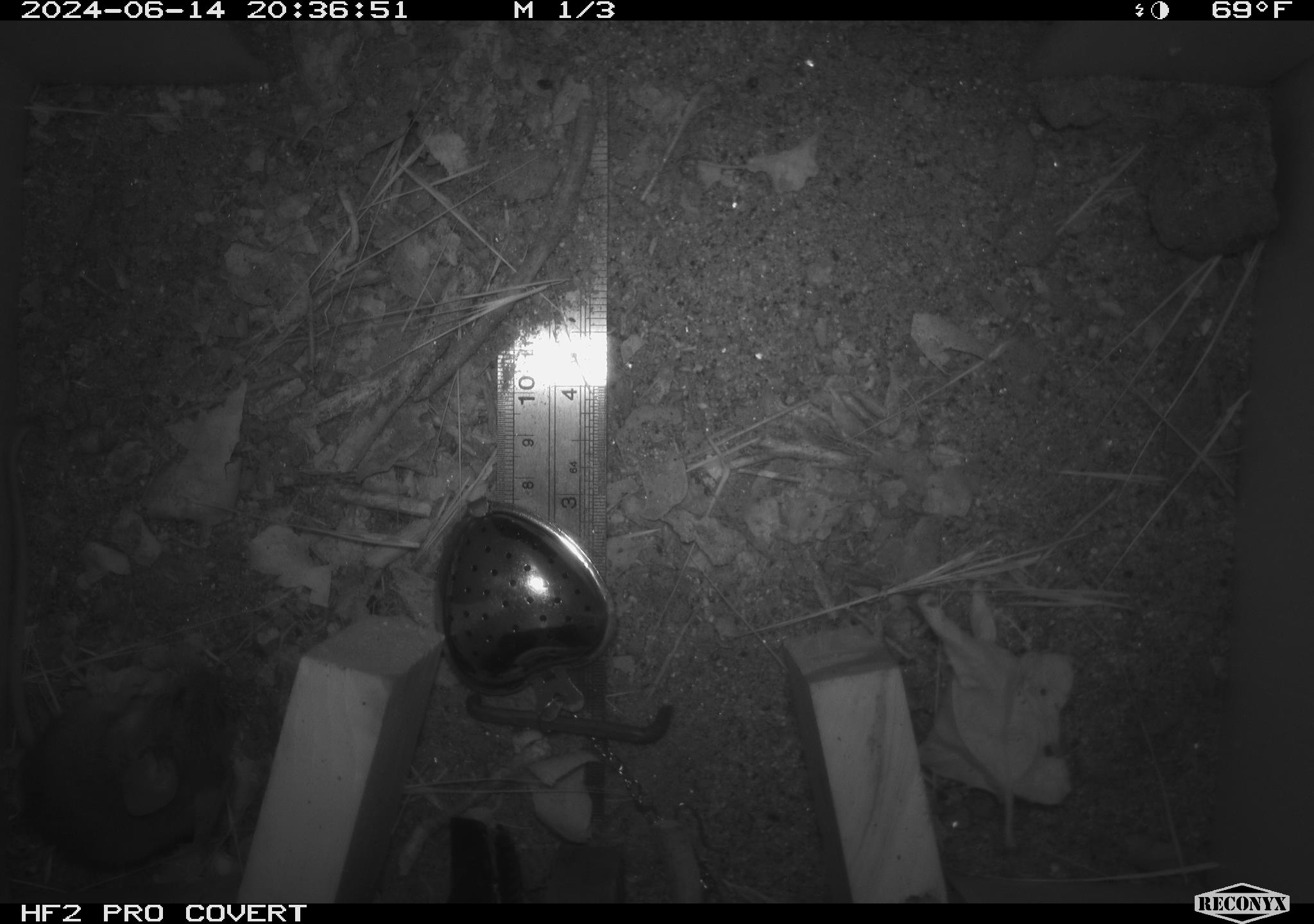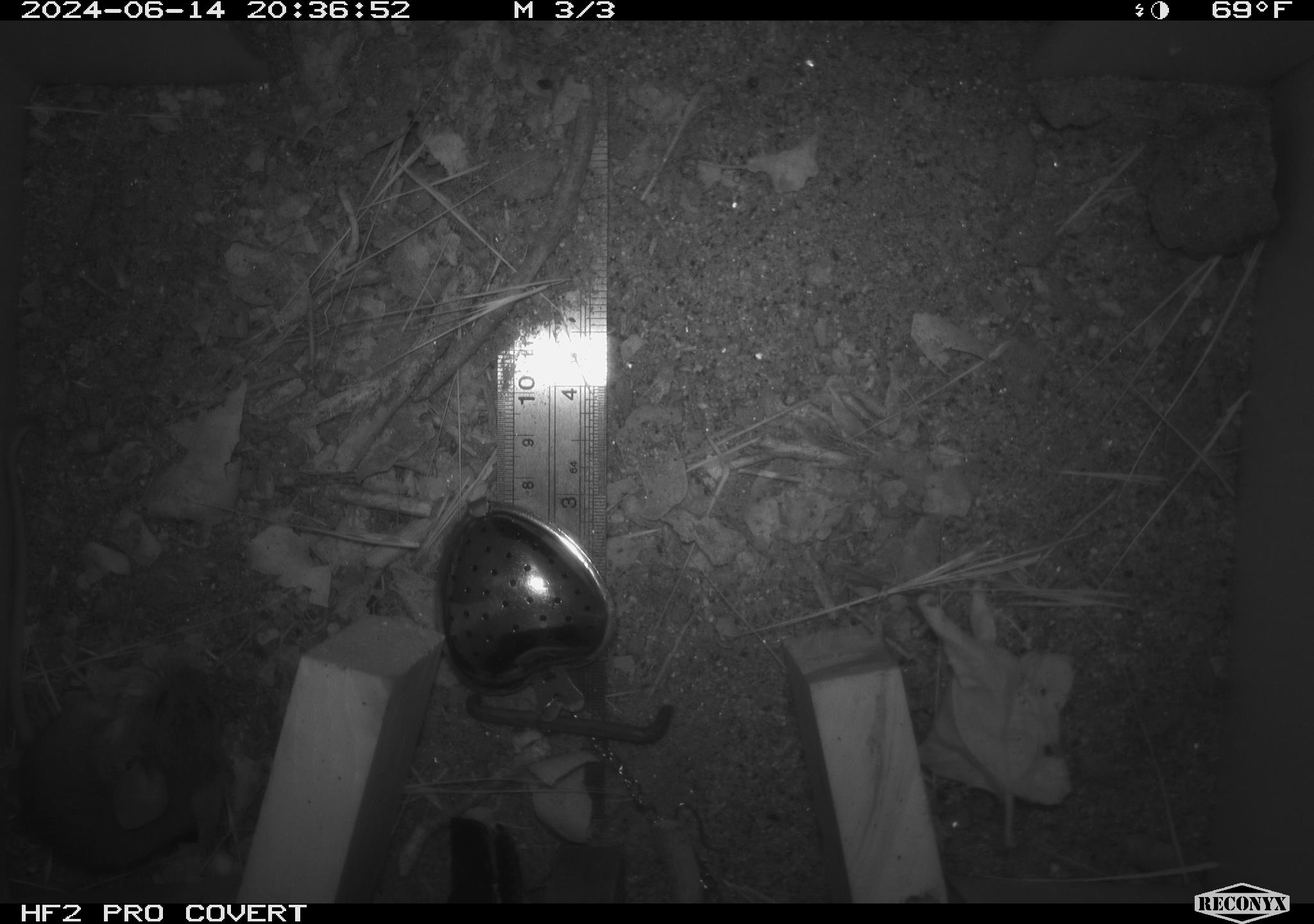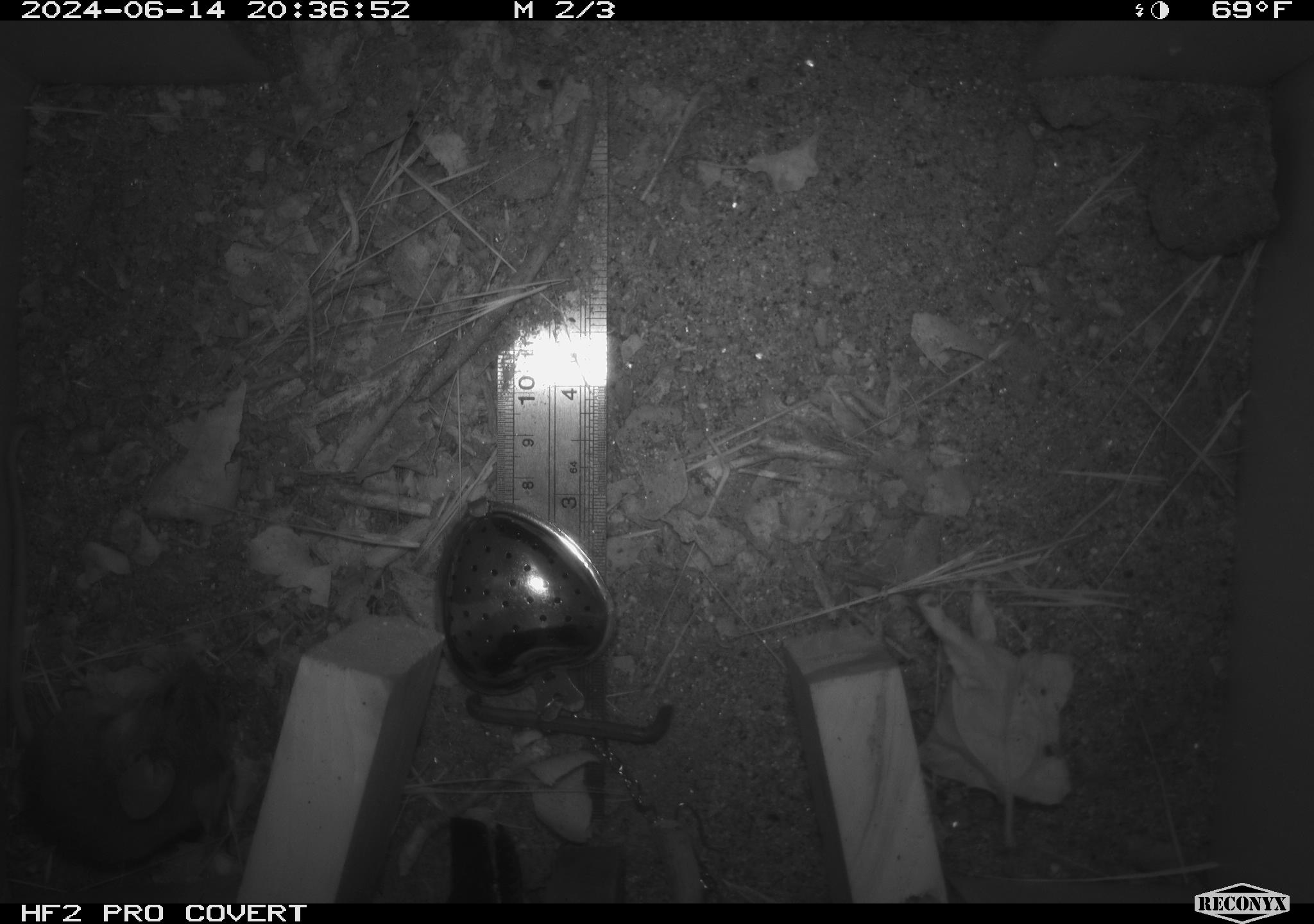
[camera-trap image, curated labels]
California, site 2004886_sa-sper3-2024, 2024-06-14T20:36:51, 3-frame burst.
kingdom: Animalia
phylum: Chordata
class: Mammalia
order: Rodentia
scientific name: Rodentia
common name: mouse species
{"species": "mouse species (Rodentia)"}